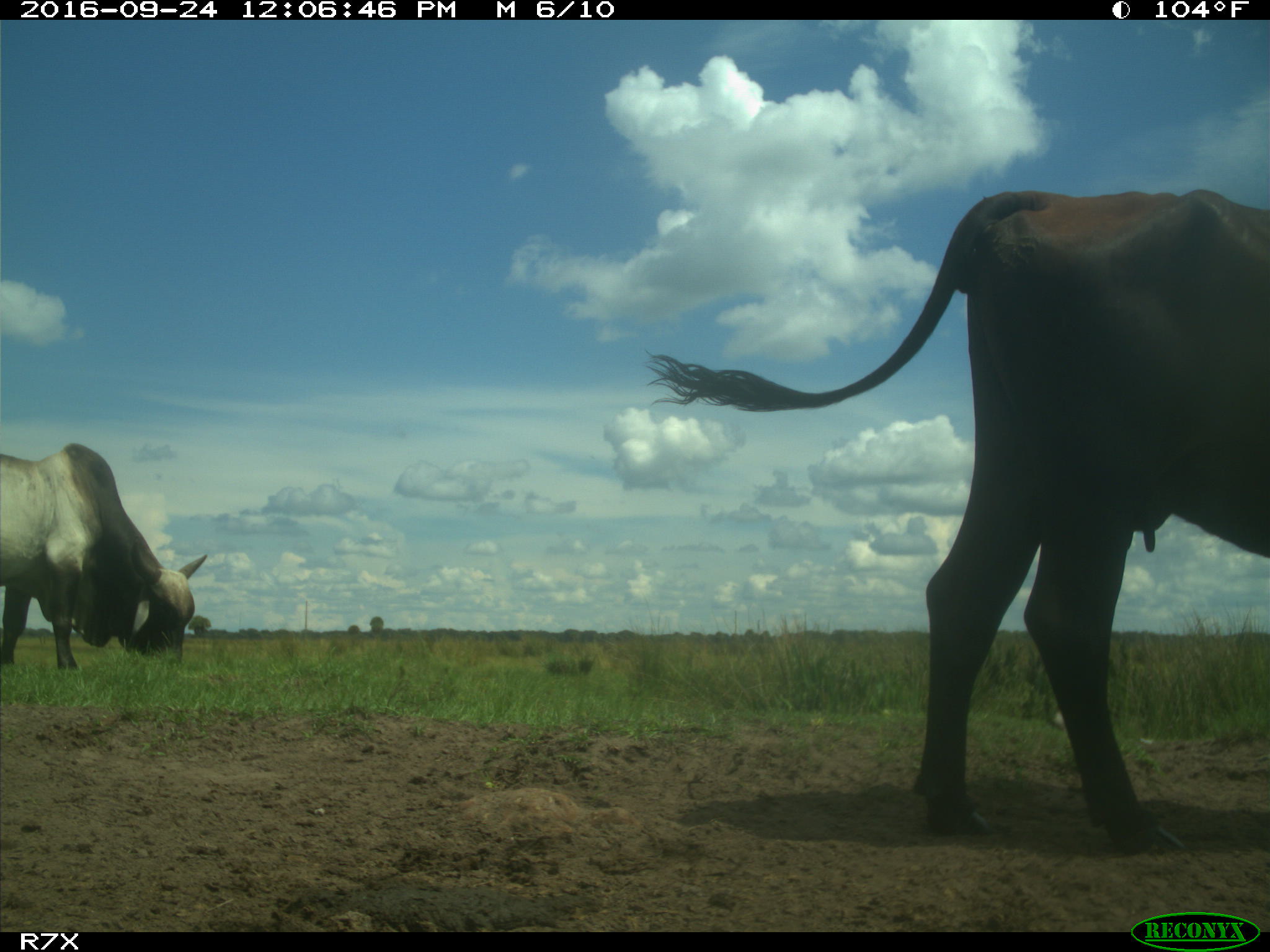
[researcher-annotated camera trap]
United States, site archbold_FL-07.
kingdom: Animalia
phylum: Chordata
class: Mammalia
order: Artiodactyla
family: Bovidae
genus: Bos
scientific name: Bos taurus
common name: domestic cow